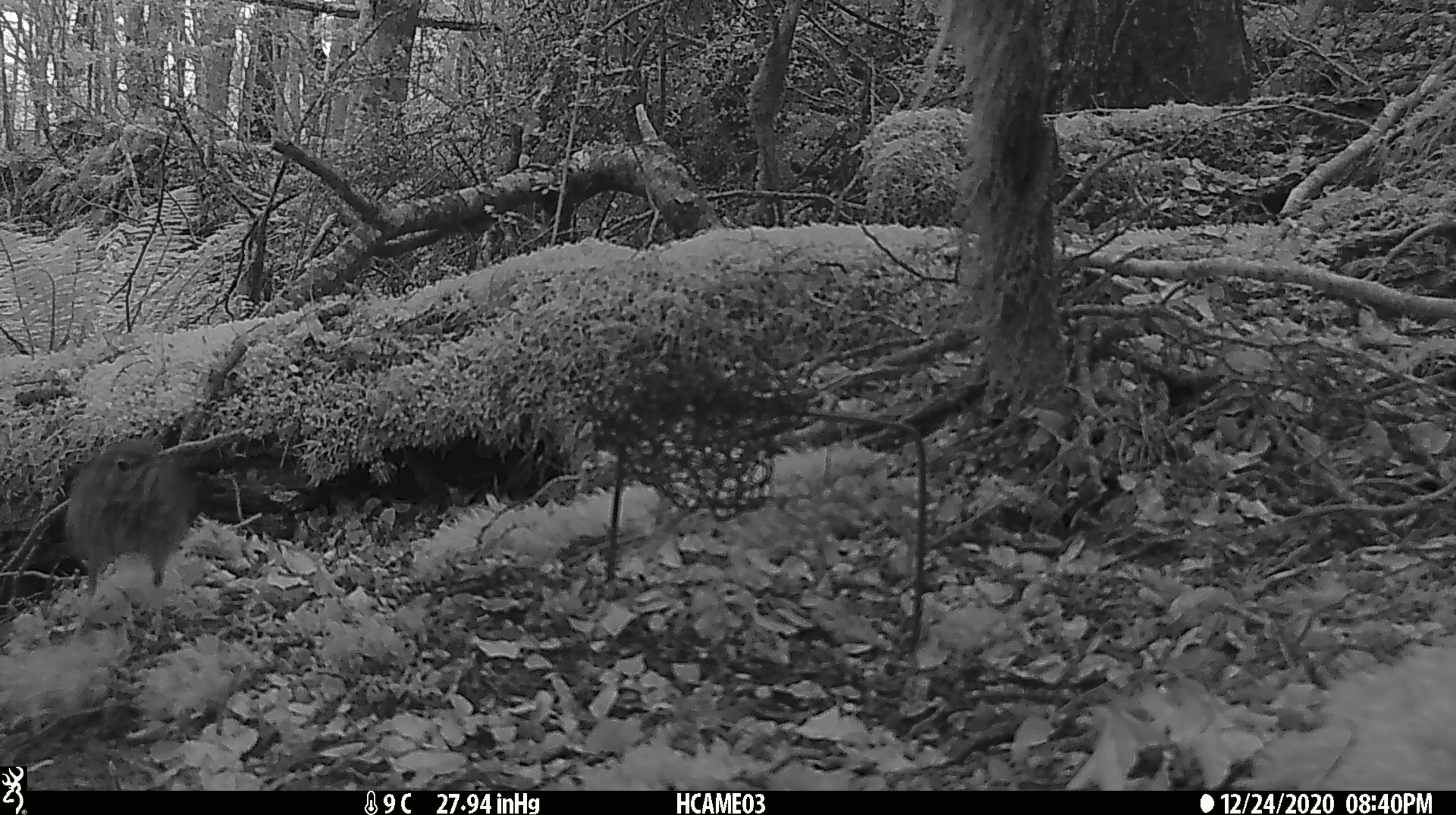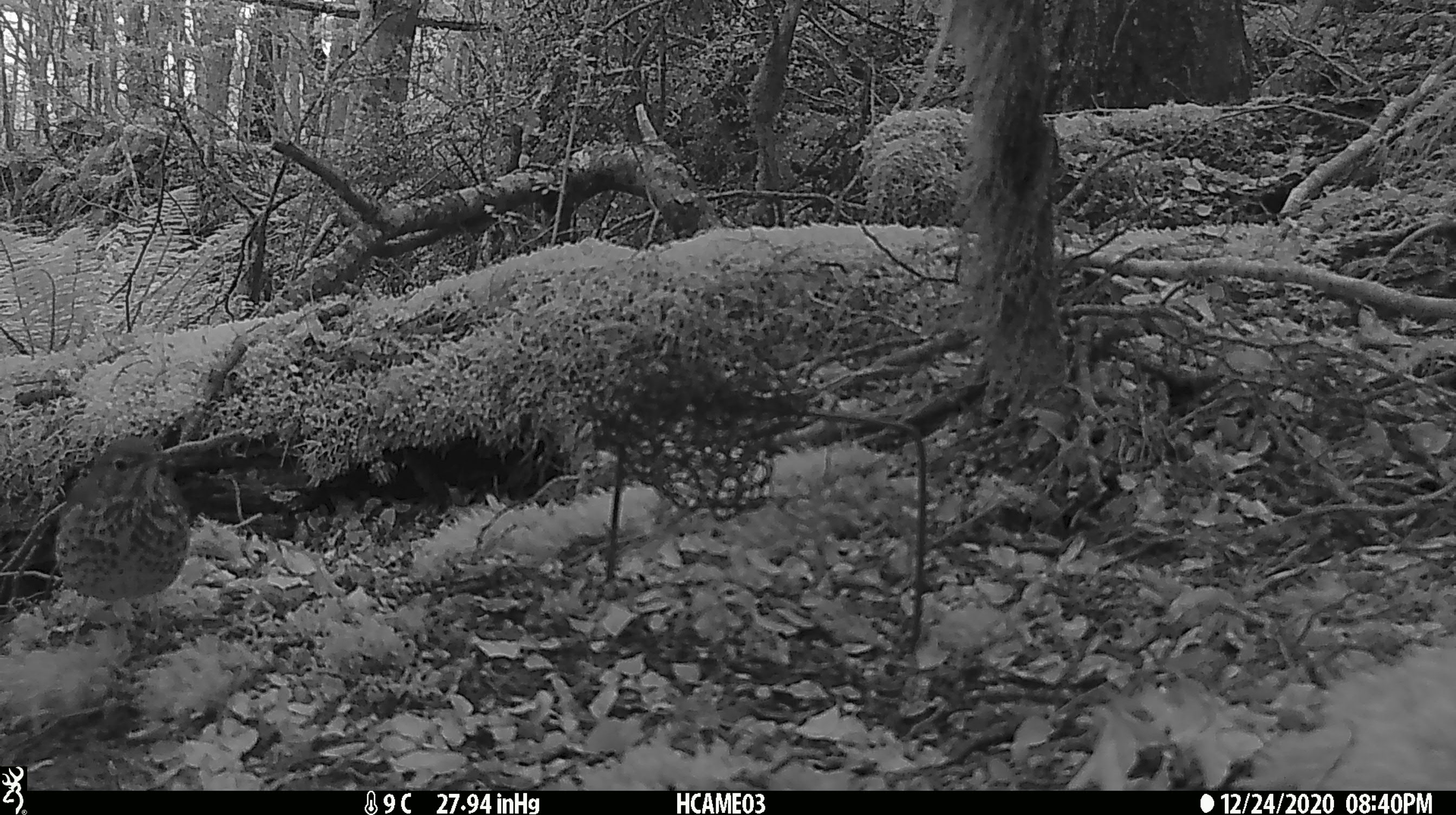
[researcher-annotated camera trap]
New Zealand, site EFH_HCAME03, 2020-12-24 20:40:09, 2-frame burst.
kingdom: Animalia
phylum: Chordata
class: Aves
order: Passeriformes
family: Turdidae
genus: Turdus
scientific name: Turdus philomelos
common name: song thrush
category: thrush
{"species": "thrush (song thrush) (Turdus philomelos)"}